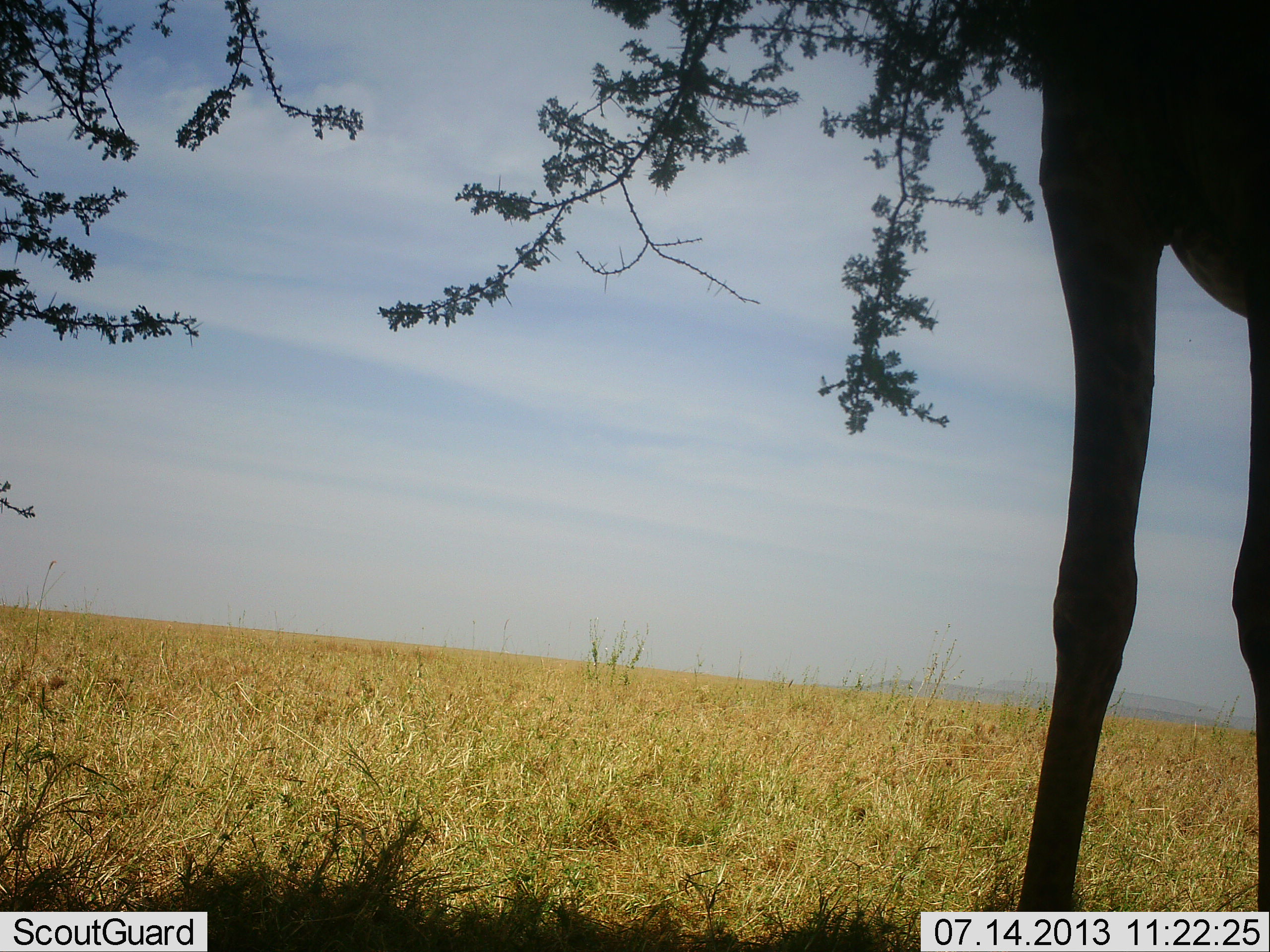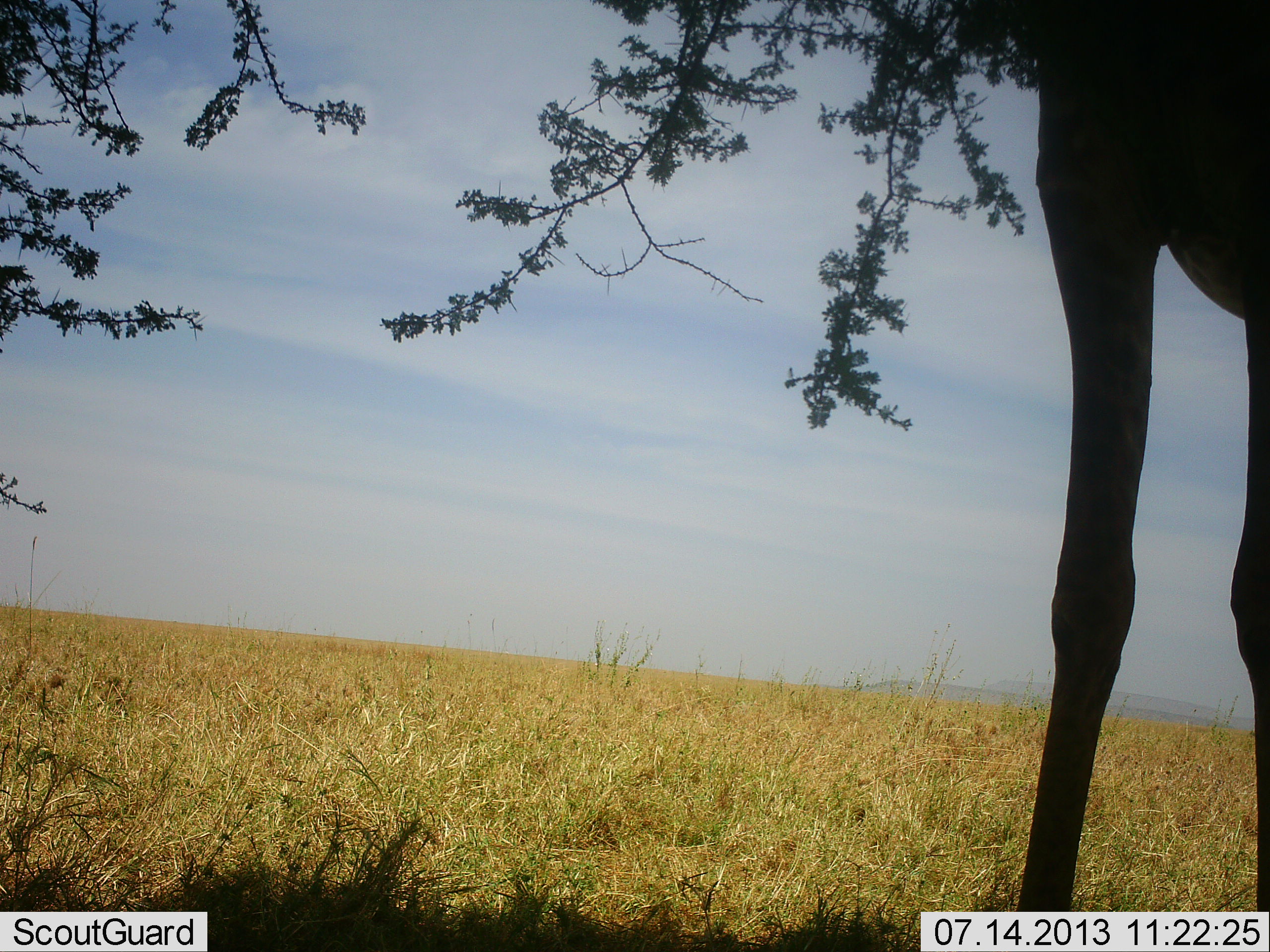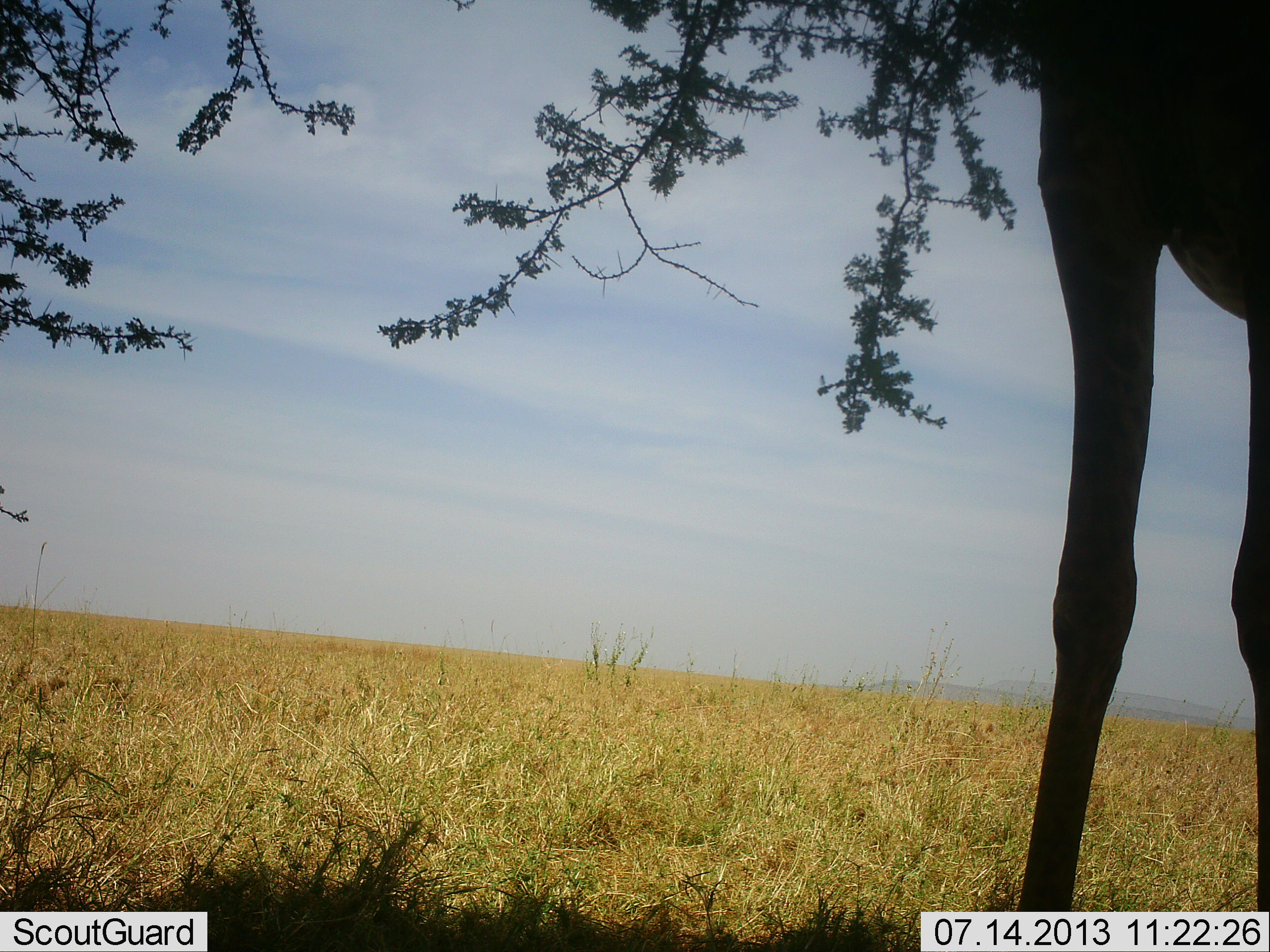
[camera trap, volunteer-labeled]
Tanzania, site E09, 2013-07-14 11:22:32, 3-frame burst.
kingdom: Animalia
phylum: Chordata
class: Mammalia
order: Artiodactyla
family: Giraffidae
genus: Giraffa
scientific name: Giraffa camelopardalis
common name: giraffe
Giraffe (Giraffa camelopardalis), count 1. Behavior (volunteer vote fractions): standing 50%, resting 0%, moving 0%, interacting 0%. Young present (vote fraction): 0%. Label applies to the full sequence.